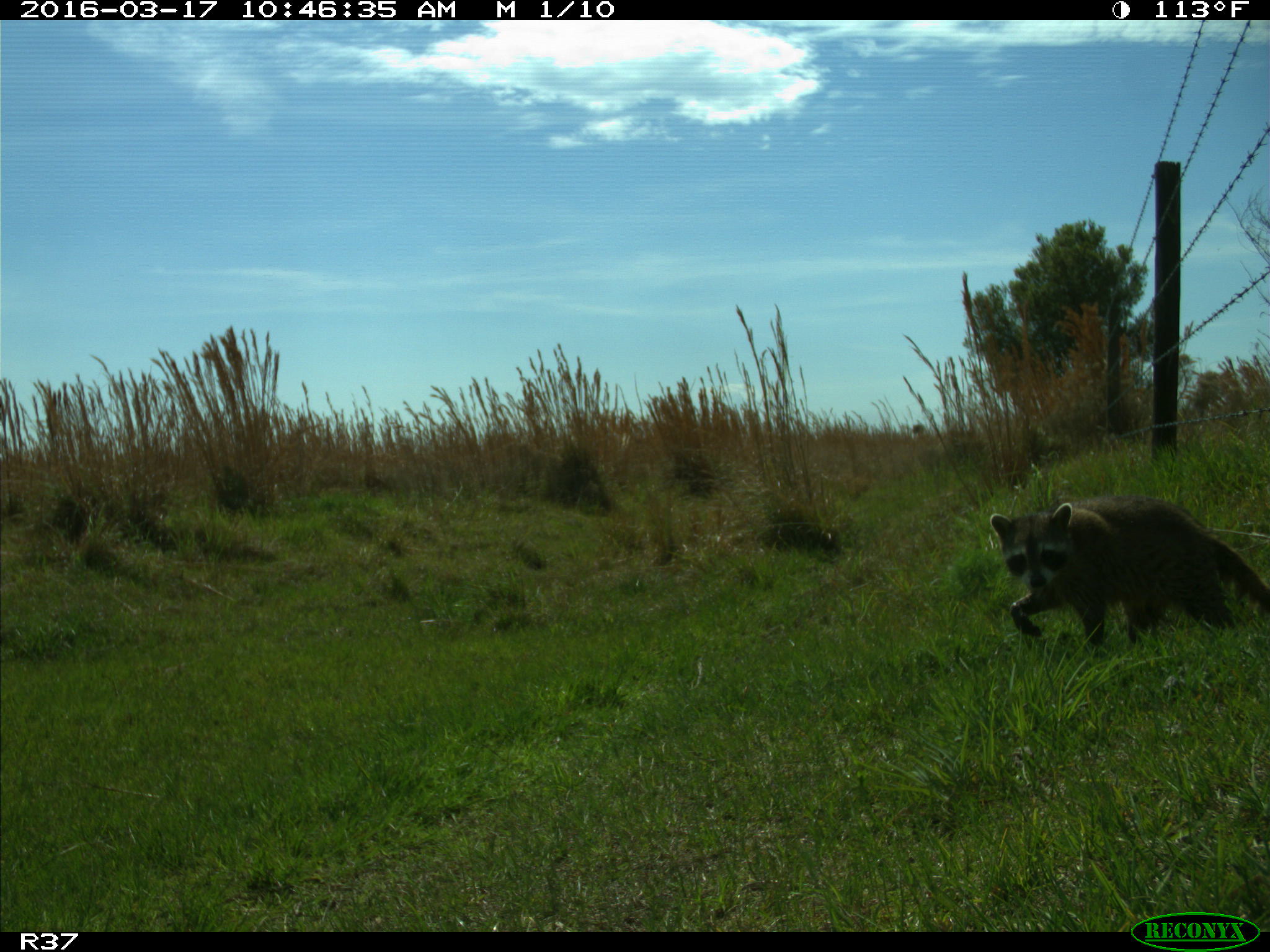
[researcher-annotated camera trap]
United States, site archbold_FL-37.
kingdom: Animalia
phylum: Chordata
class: Mammalia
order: Carnivora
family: Procyonidae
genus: Procyon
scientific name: Procyon lotor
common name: common raccoon